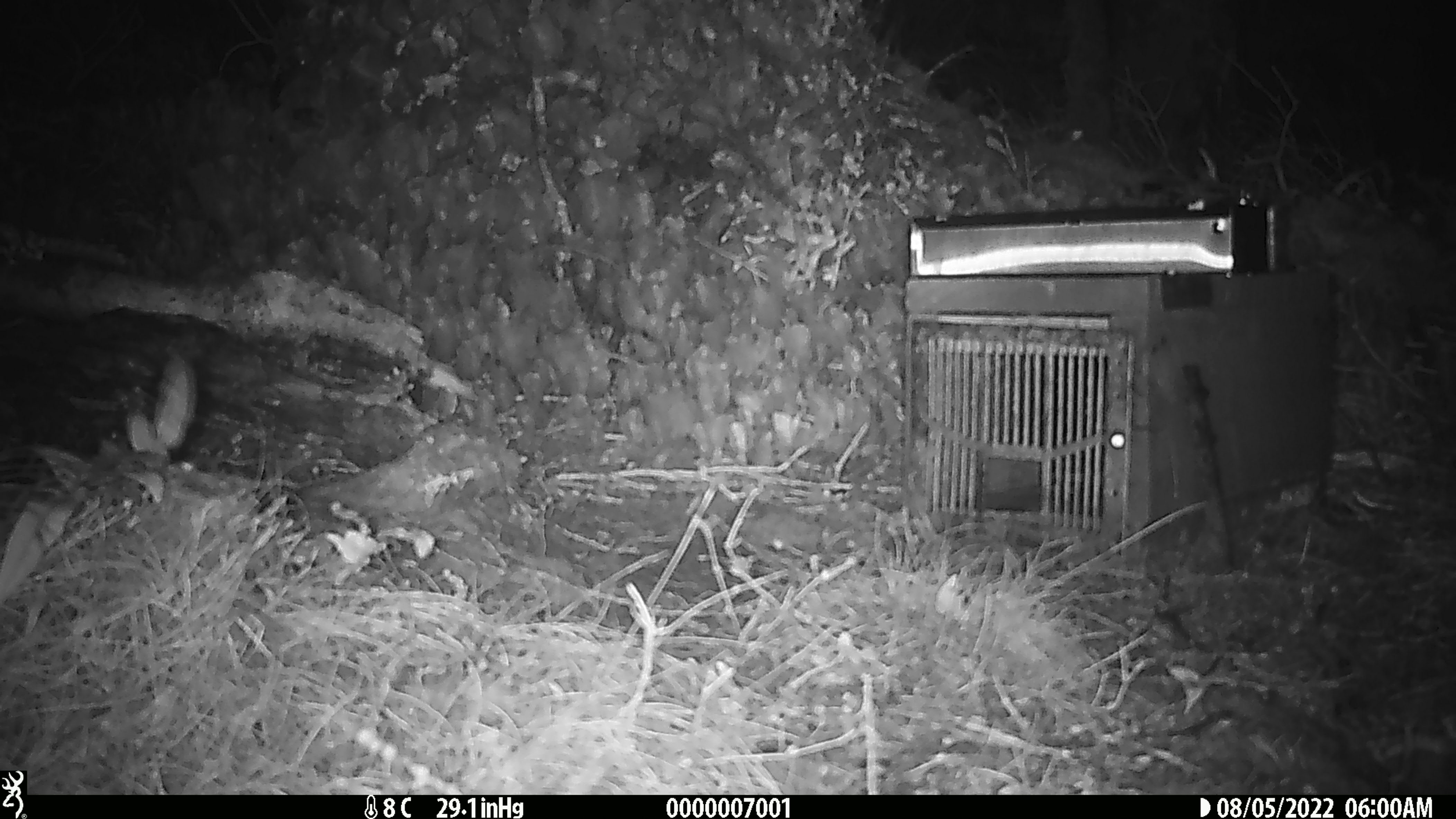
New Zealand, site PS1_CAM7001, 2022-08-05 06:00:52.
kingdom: Animalia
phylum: Chordata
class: Mammalia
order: Rodentia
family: Muridae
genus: Mus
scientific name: Mus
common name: mouse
Mouse (Mus).